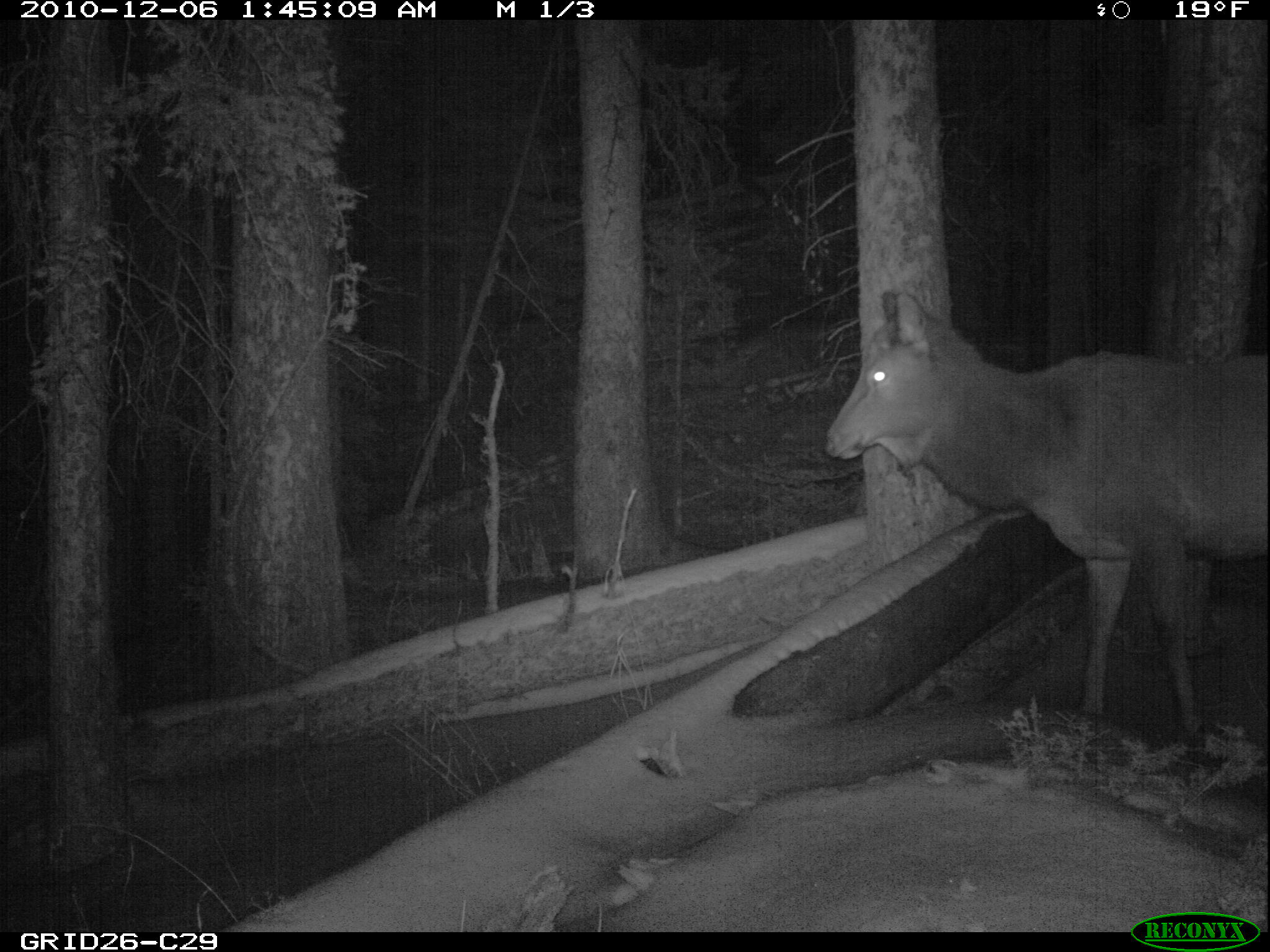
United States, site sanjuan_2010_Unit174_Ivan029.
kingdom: Animalia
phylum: Chordata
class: Mammalia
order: Artiodactyla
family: Cervidae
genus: Cervus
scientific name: Cervus elaphus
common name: red deer